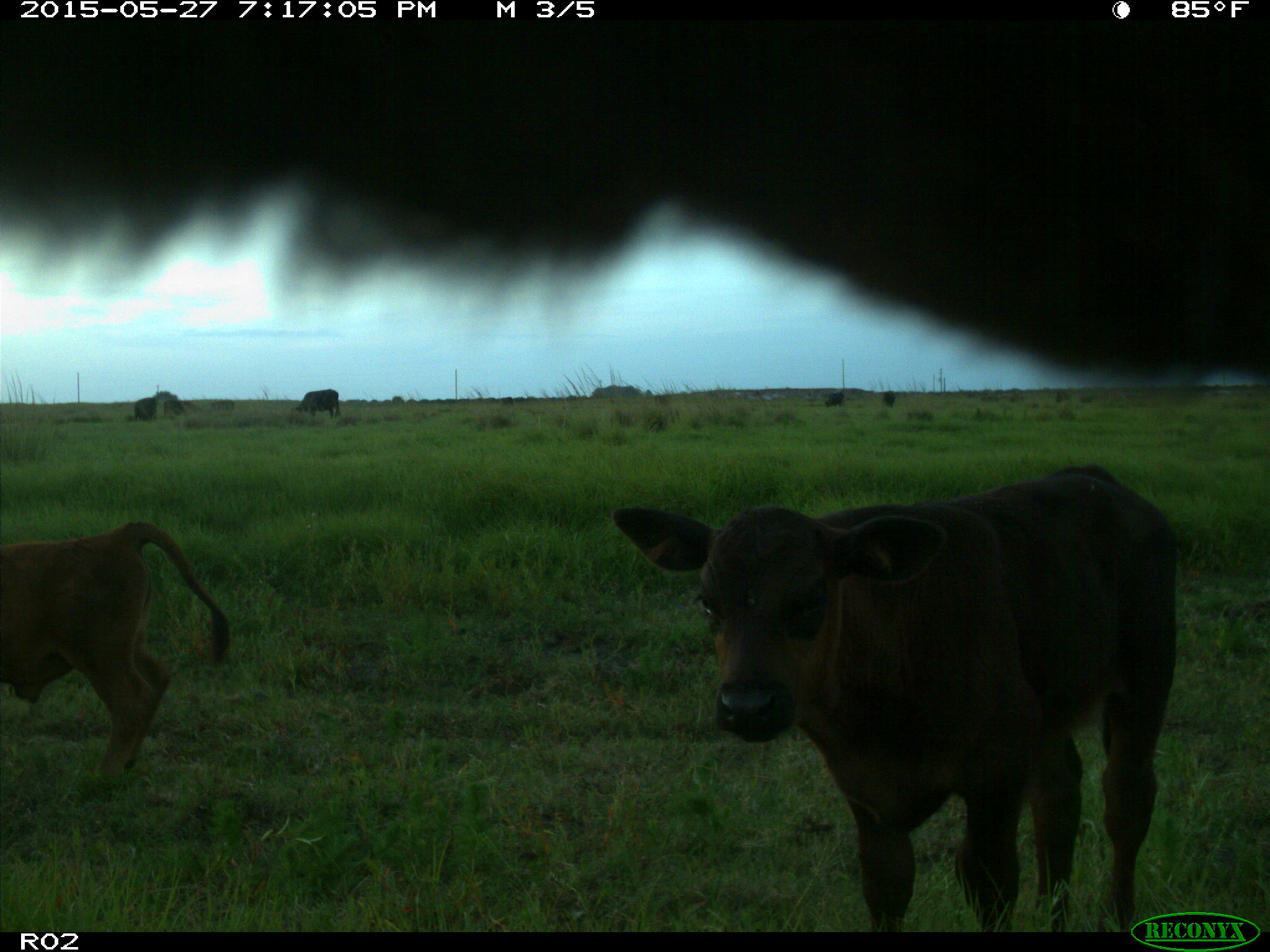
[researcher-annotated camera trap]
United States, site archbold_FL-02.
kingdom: Animalia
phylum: Chordata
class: Mammalia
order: Artiodactyla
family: Bovidae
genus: Bos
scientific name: Bos taurus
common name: domestic cow